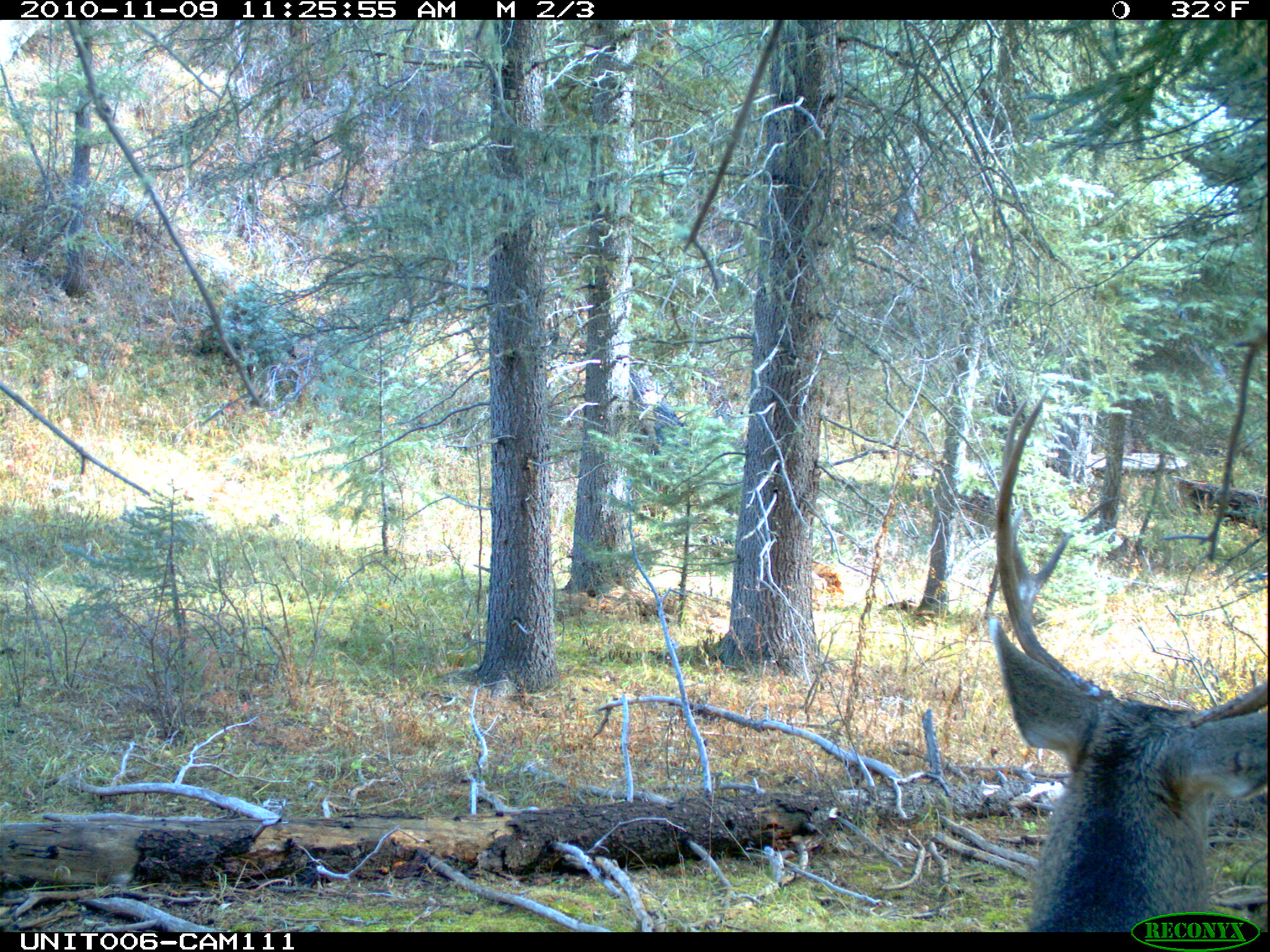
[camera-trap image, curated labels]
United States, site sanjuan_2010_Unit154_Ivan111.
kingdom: Animalia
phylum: Chordata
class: Mammalia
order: Artiodactyla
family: Cervidae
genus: Odocoileus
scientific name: Odocoileus hemionus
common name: mule deer